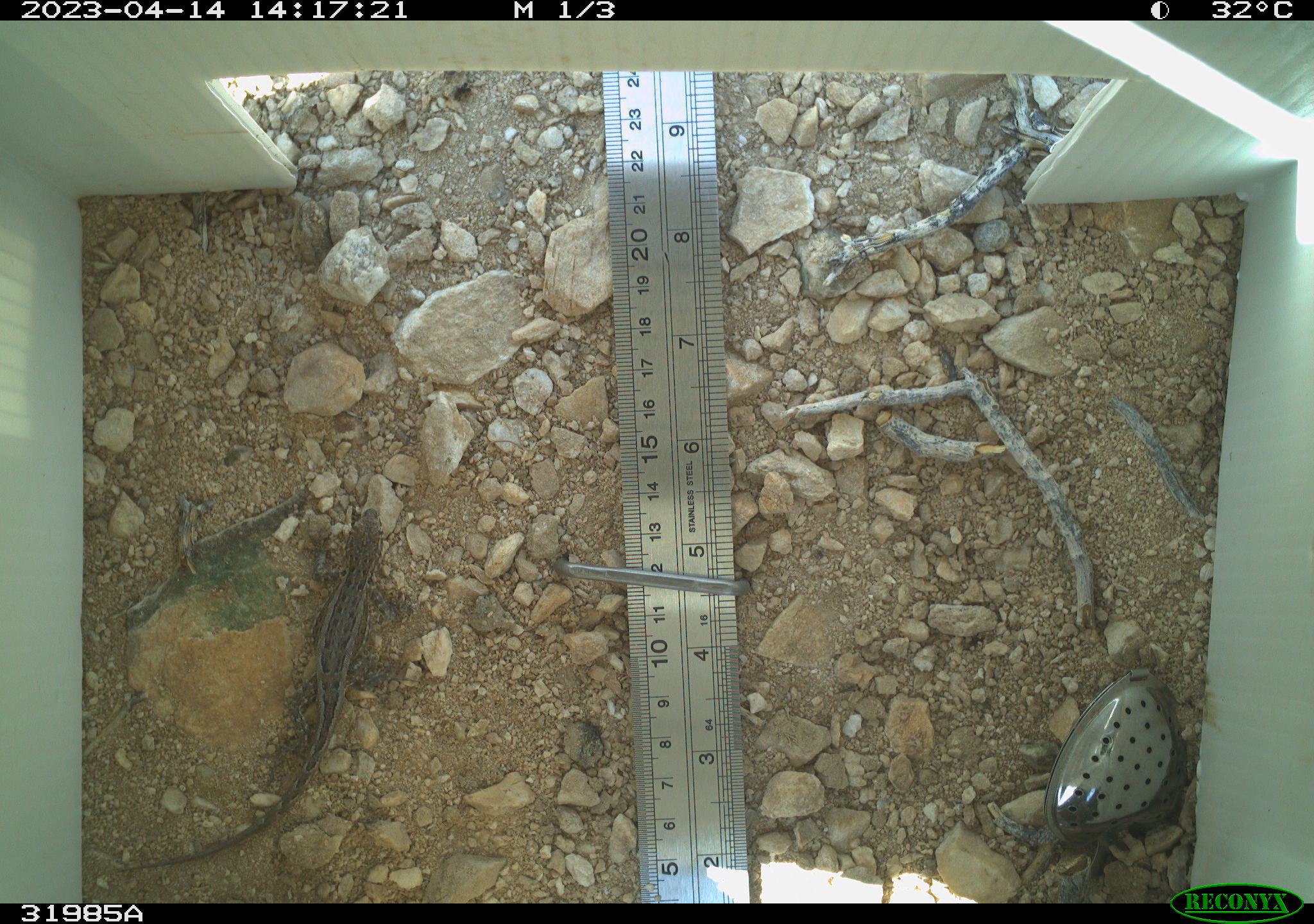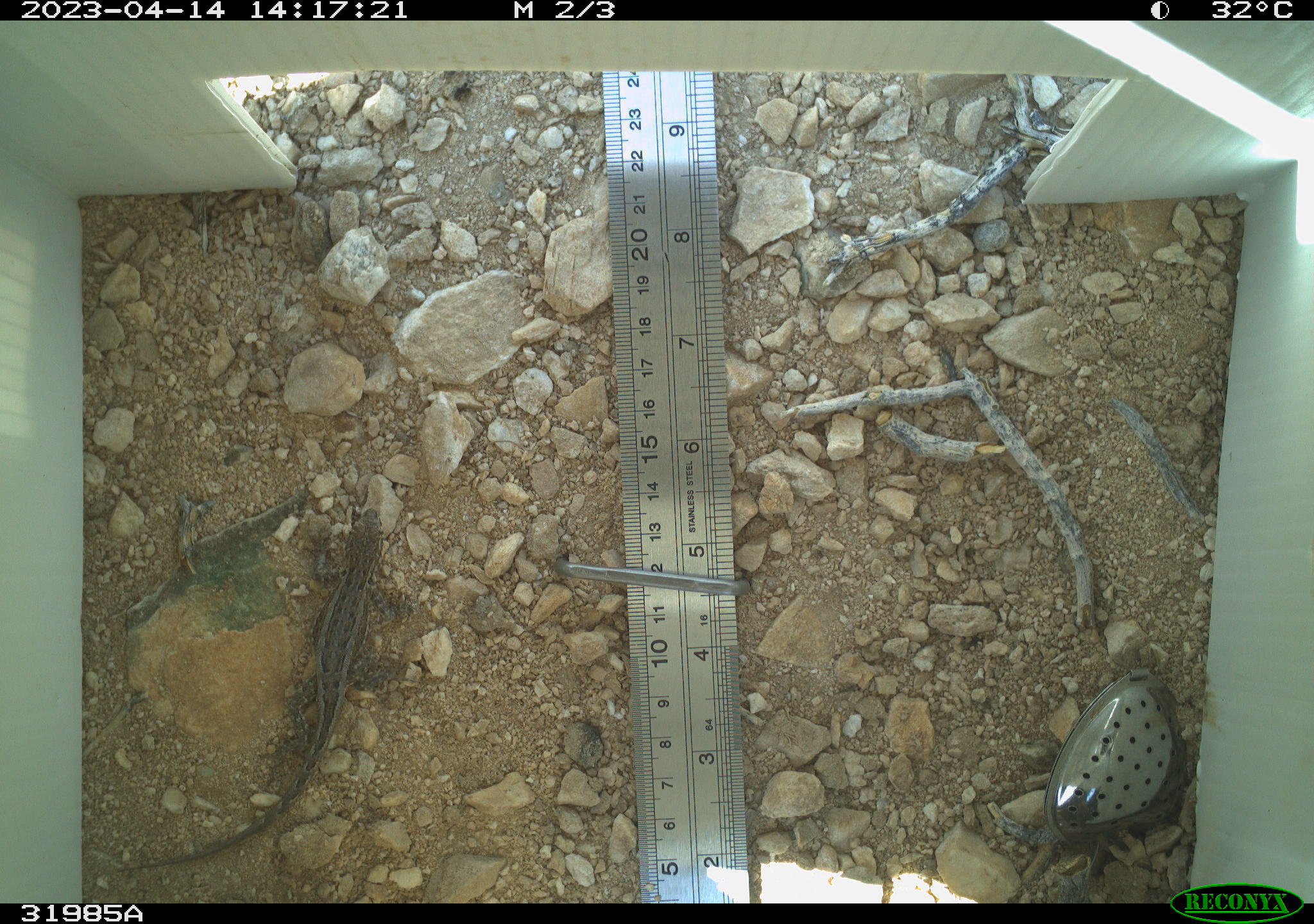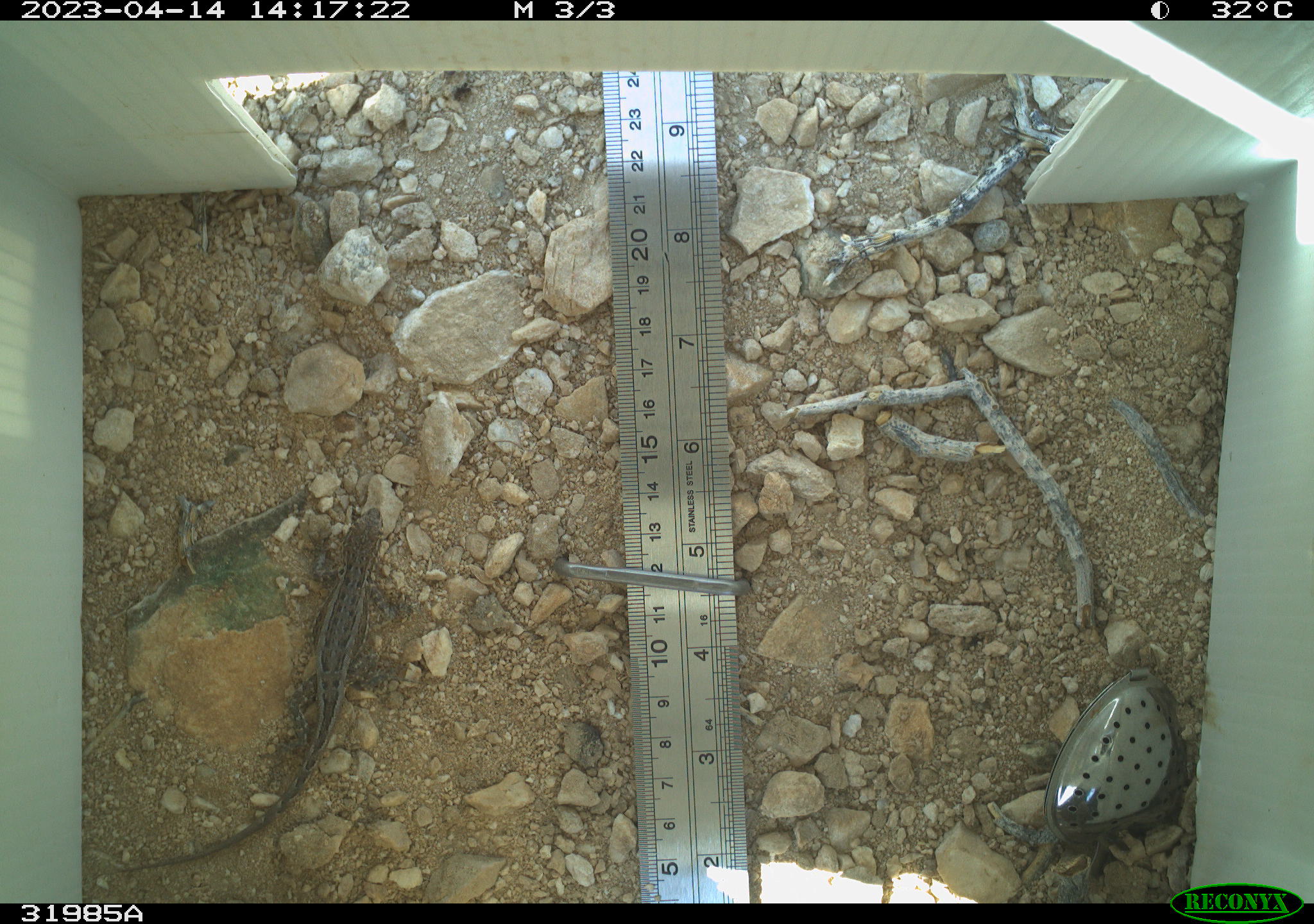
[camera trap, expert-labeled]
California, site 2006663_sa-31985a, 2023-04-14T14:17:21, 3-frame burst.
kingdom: Animalia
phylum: Chordata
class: Reptilia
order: Squamata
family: Phrynosomatidae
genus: Sceloporus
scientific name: Sceloporus graciosus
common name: common sagebrush lizard